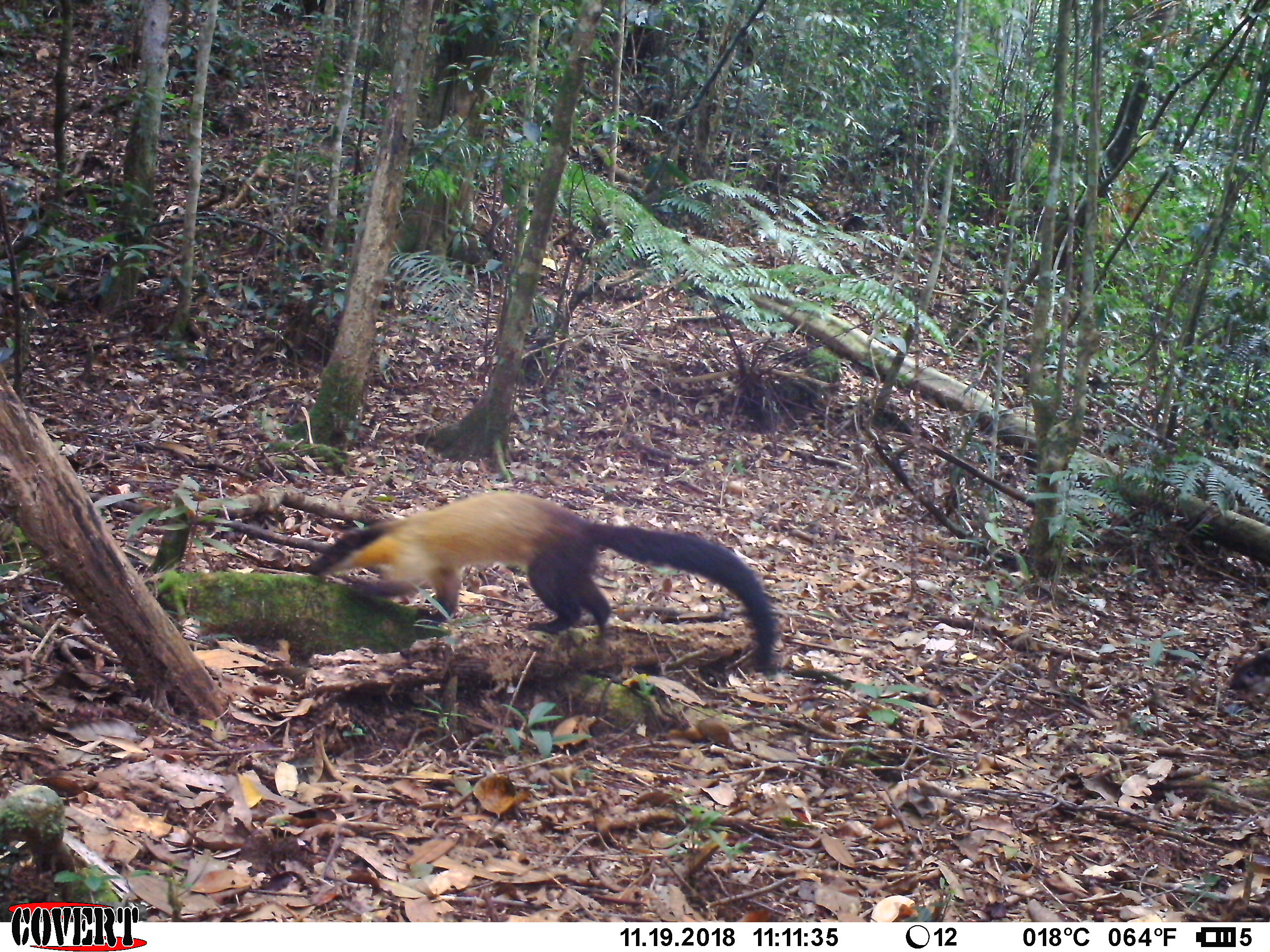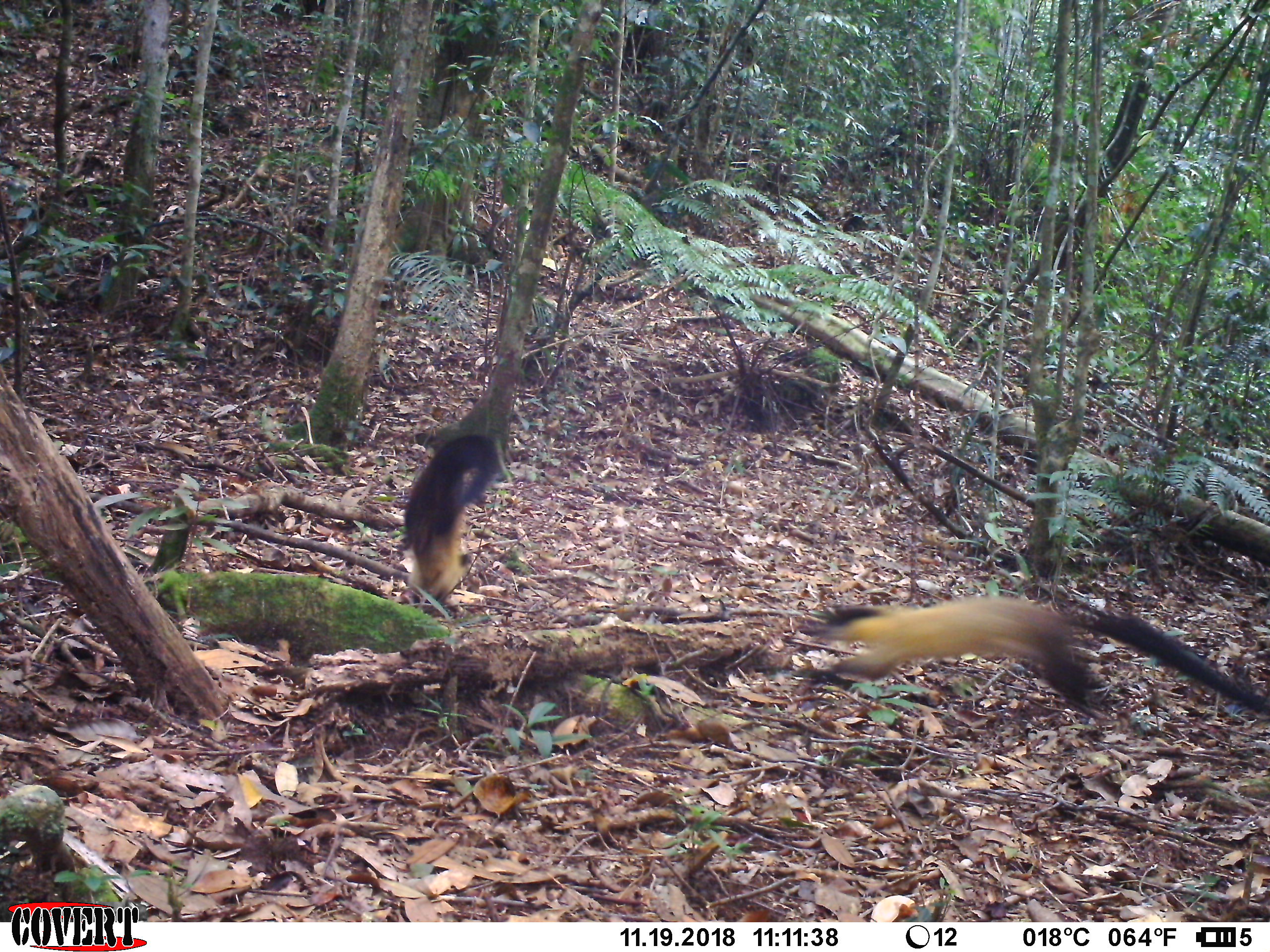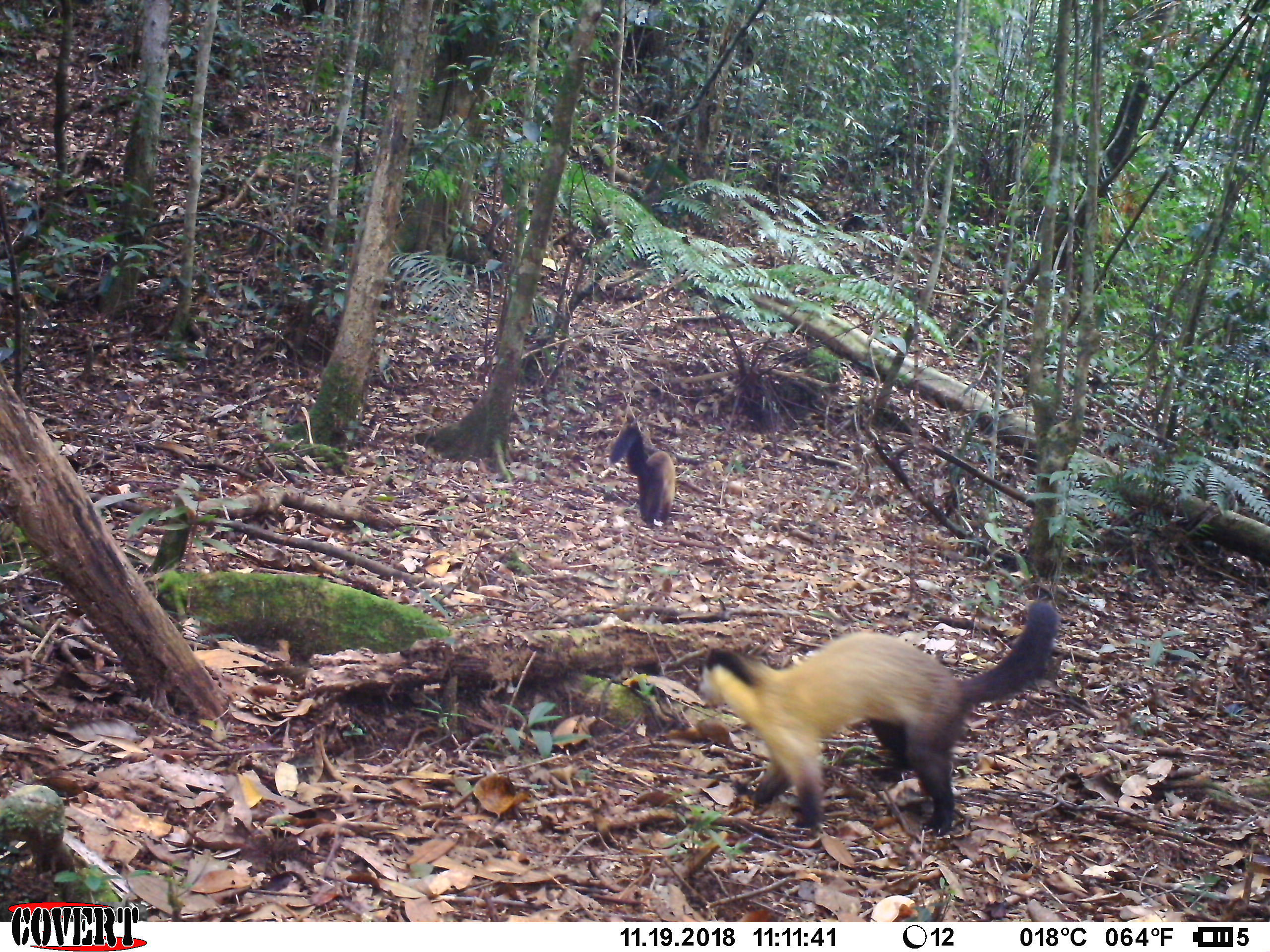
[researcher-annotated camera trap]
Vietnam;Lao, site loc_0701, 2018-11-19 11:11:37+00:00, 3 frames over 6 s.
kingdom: Animalia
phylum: Chordata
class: Mammalia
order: Carnivora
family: Mustelidae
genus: Martes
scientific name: Martes flavigula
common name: yellow-throated marten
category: yellow throated marten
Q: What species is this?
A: Yellow throated marten (yellow-throated marten) (Martes flavigula).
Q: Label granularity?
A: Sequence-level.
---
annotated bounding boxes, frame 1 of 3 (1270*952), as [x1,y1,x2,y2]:
yellow throated marten: [305,488,778,673]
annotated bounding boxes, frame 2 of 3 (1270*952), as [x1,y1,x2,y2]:
yellow throated marten: [792,593,1270,718]; [398,434,506,618]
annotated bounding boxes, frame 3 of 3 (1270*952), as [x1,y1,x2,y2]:
yellow throated marten: [698,600,1060,837]; [608,414,676,528]